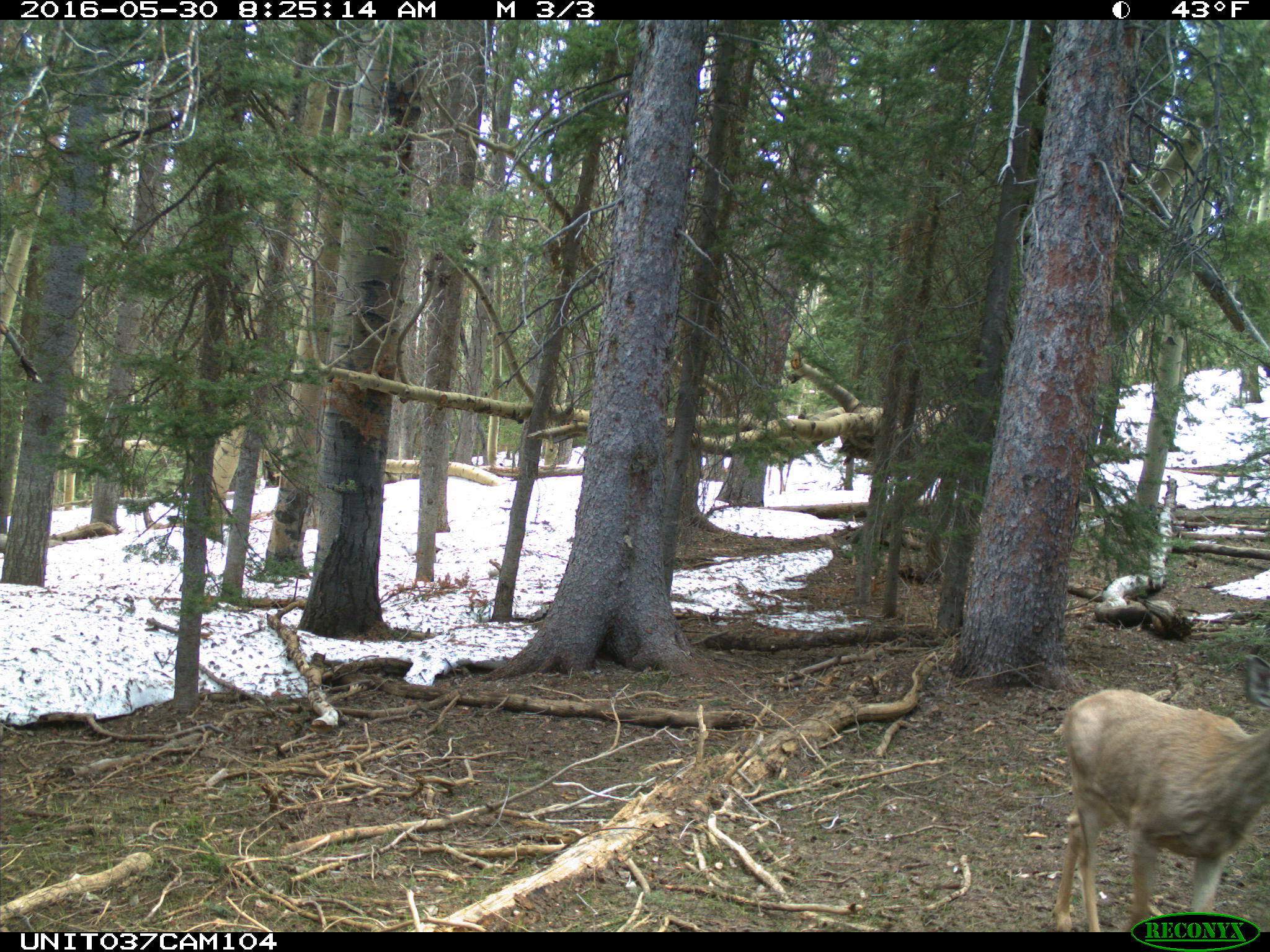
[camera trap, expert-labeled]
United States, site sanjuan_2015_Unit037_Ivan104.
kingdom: Animalia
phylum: Chordata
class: Mammalia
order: Artiodactyla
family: Cervidae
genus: Odocoileus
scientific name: Odocoileus hemionus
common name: mule deer